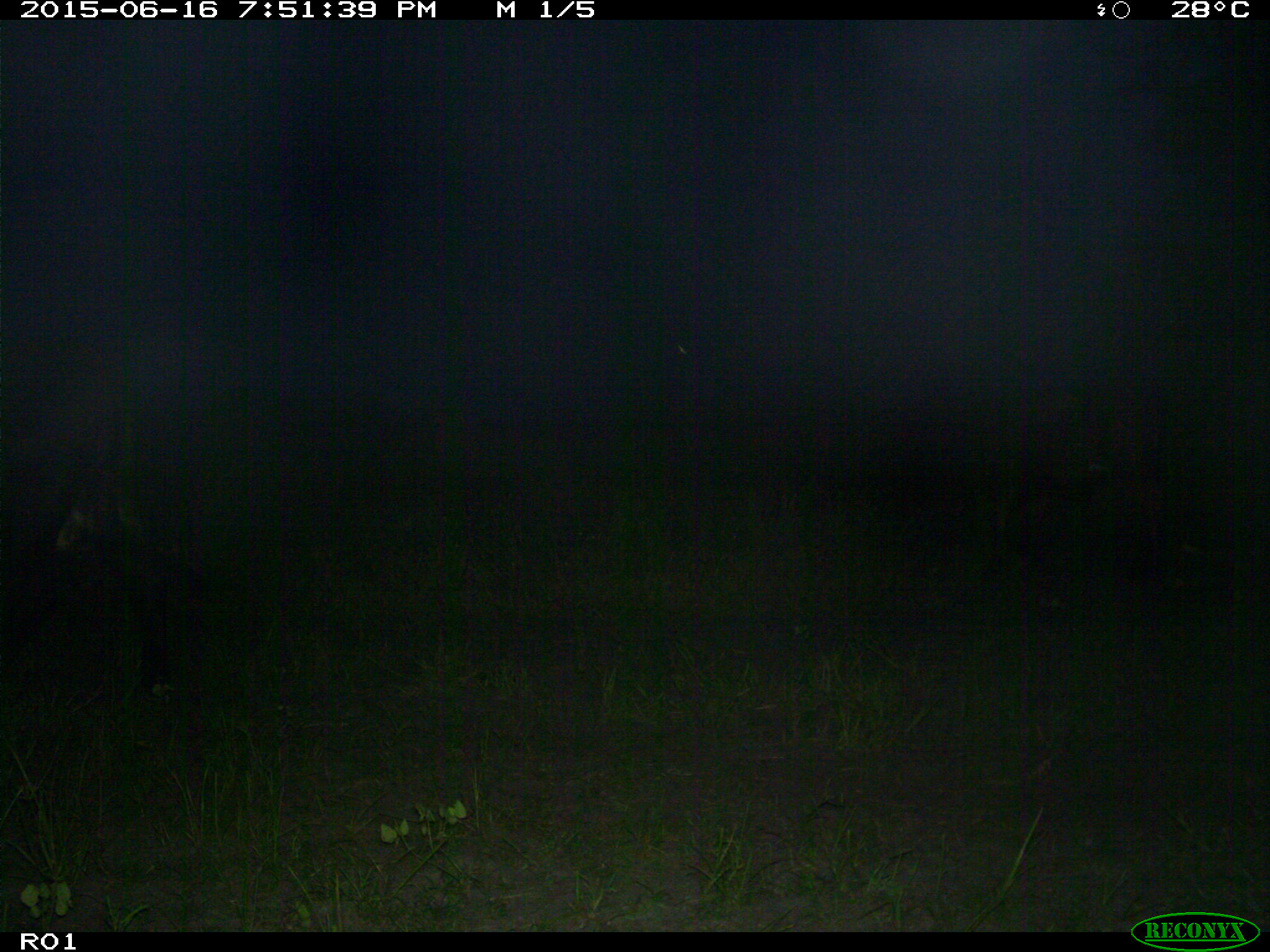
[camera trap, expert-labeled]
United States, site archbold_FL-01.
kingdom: Animalia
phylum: Chordata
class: Mammalia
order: Artiodactyla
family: Bovidae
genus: Bos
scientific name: Bos taurus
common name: domestic cow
Bos taurus (domestic cow).